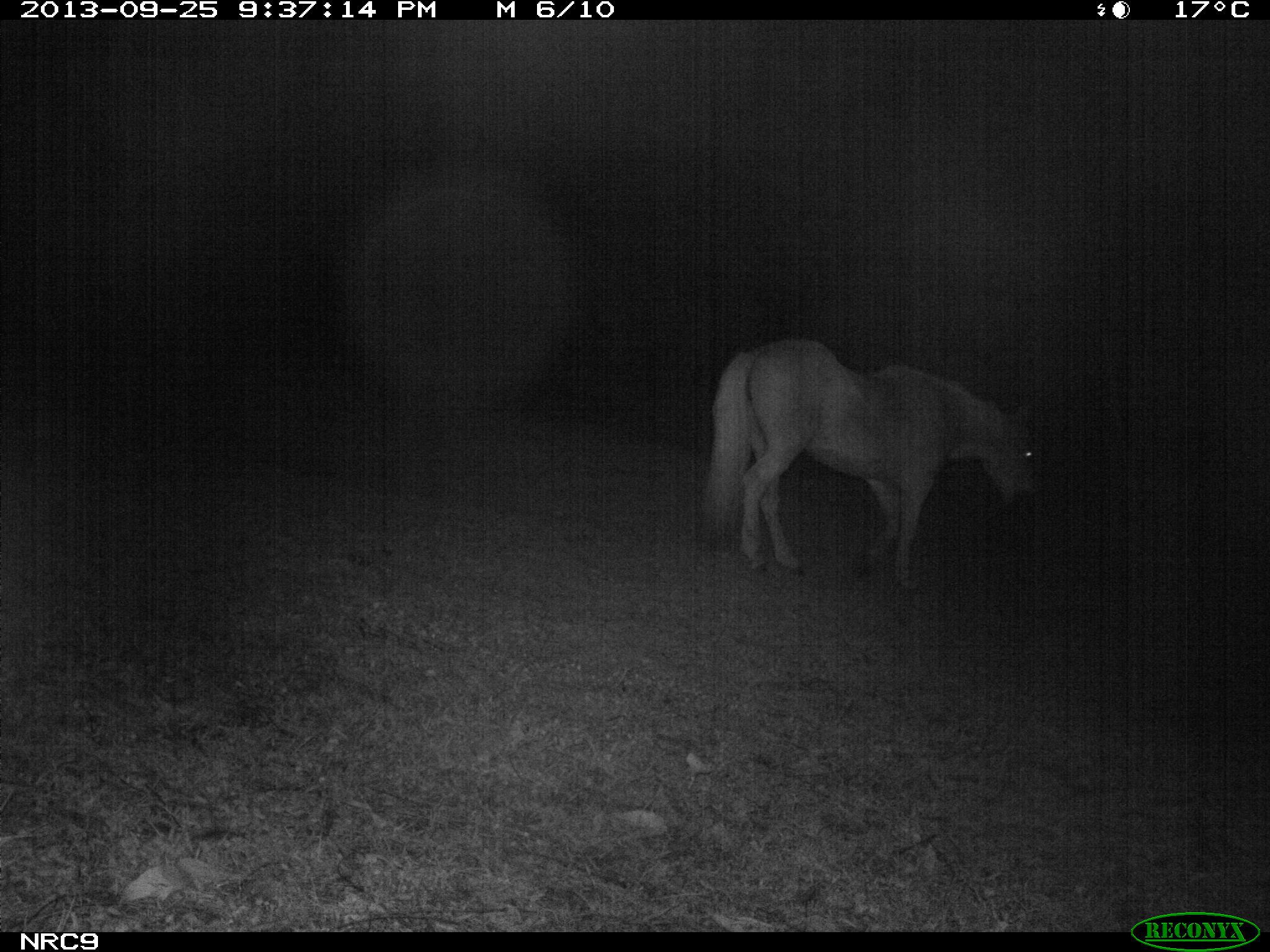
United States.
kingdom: Animalia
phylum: Chordata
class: Mammalia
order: Perissodactyla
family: Equidae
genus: Equus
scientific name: Equus caballus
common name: horse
Horse (Equus caballus).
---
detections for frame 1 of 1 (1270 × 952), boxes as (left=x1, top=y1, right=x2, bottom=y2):
Horse: (left=707, top=340, right=1054, bottom=602)